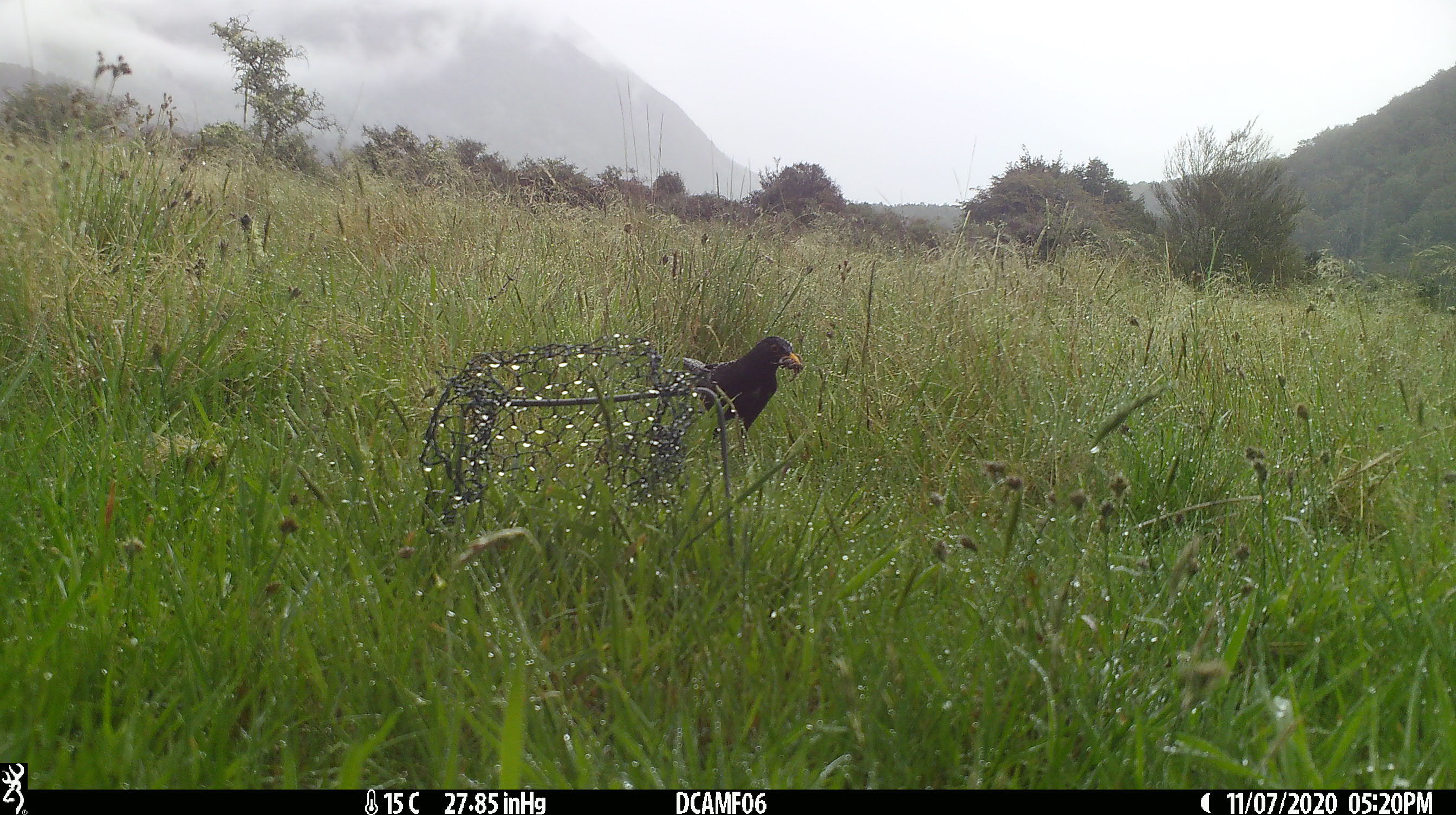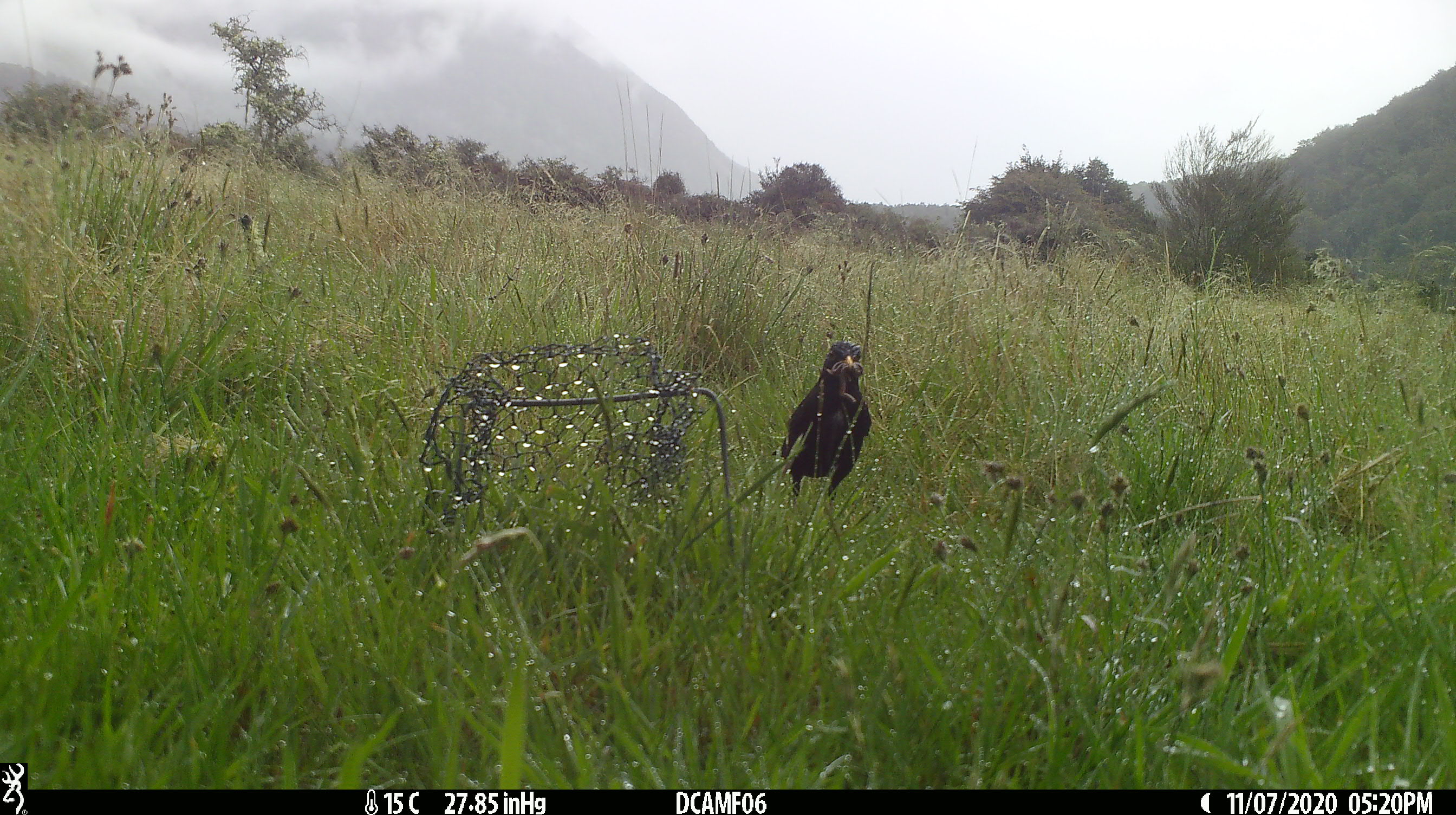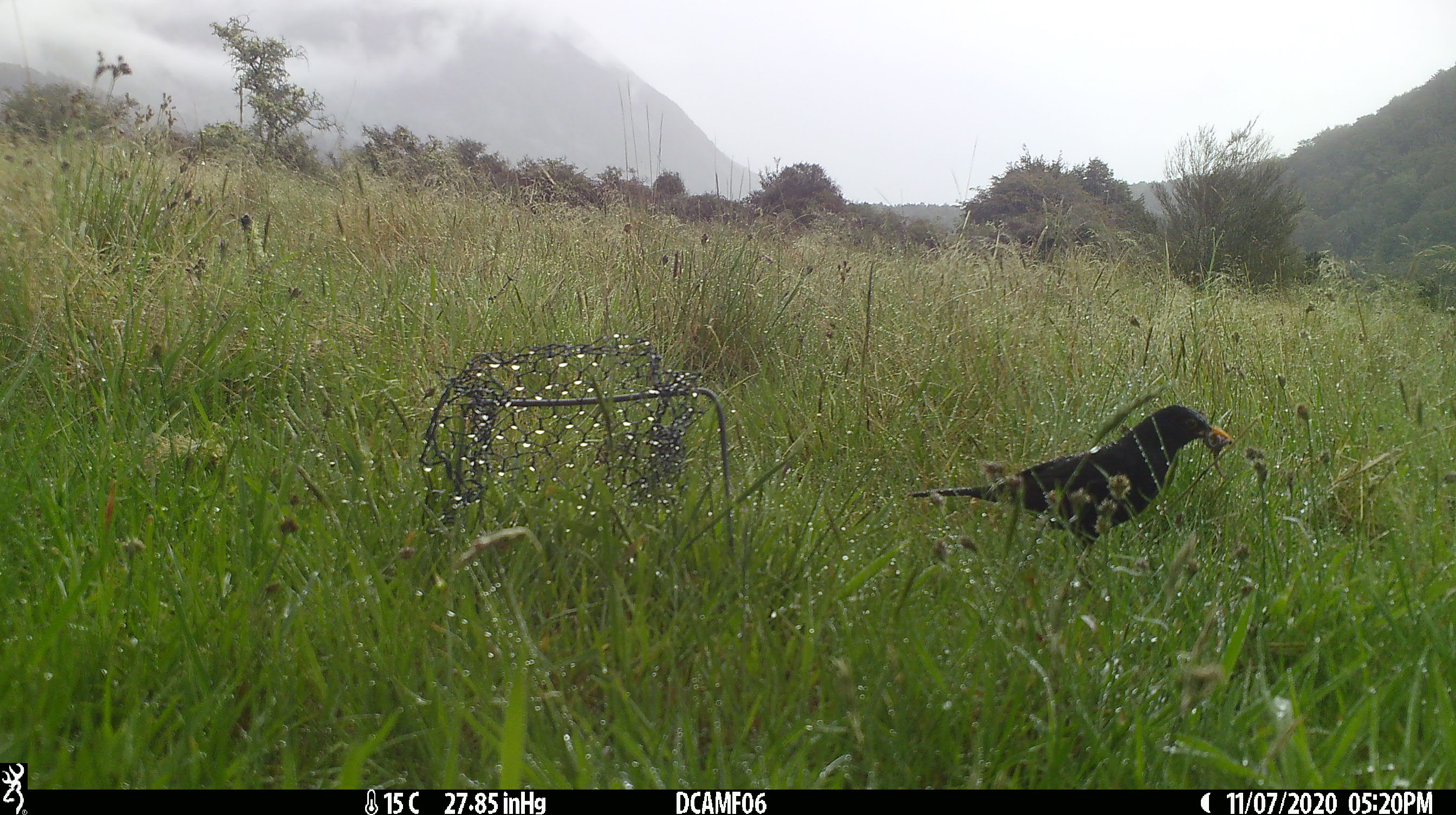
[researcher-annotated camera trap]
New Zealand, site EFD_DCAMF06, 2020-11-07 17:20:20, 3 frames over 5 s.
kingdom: Animalia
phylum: Chordata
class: Aves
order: Passeriformes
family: Turdidae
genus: Turdus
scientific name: Turdus merula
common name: eurasian blackbird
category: blackbird